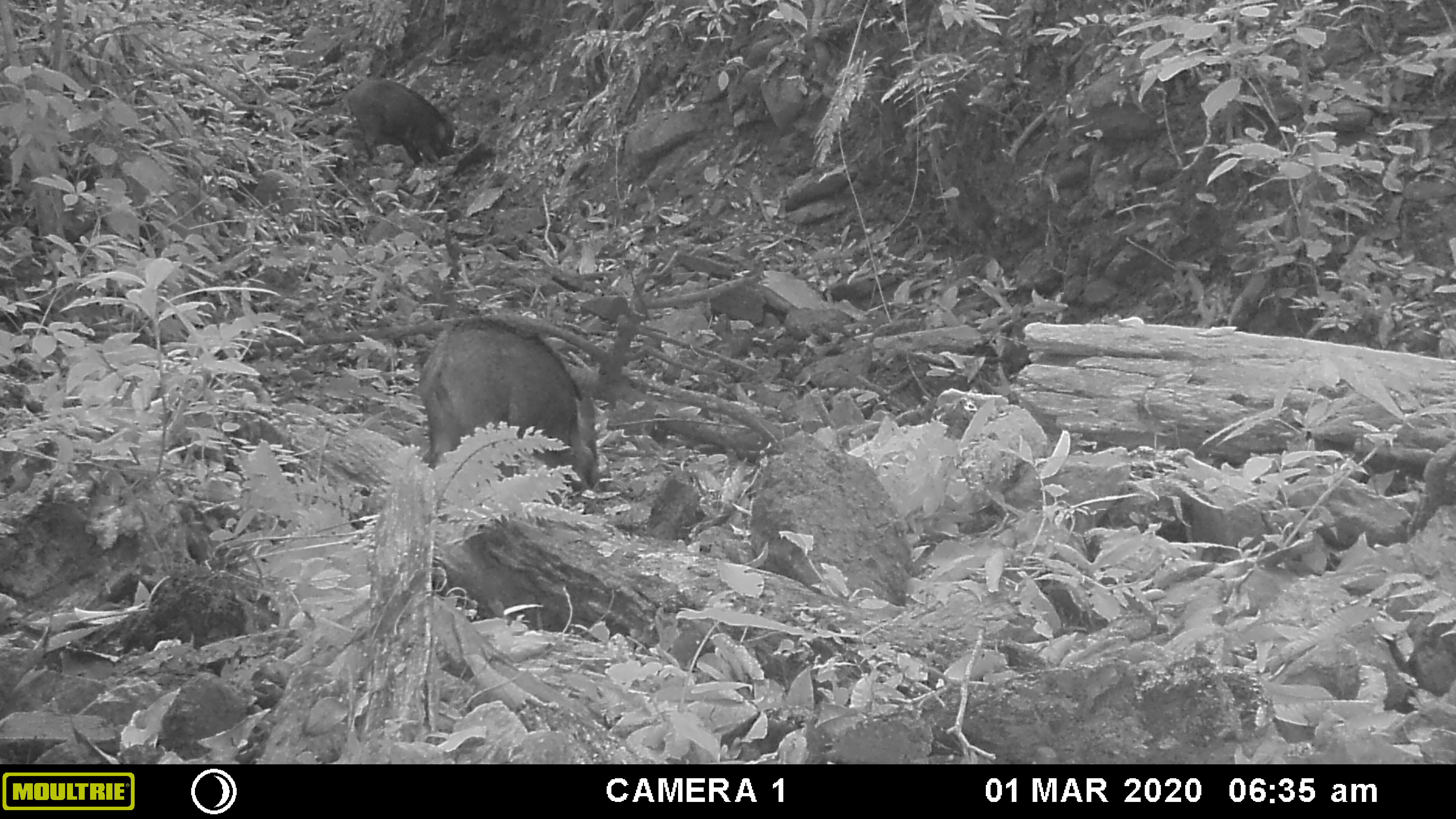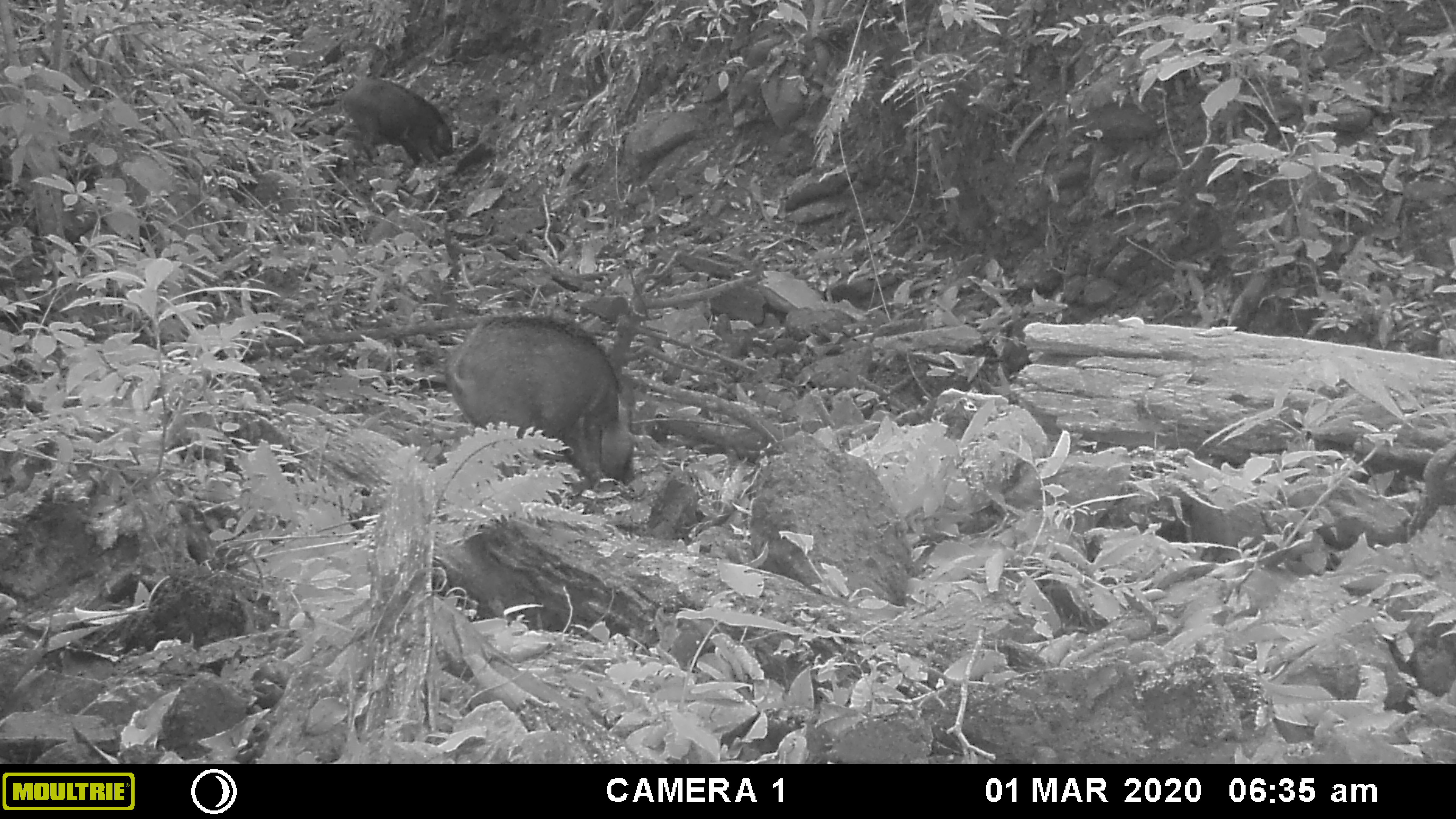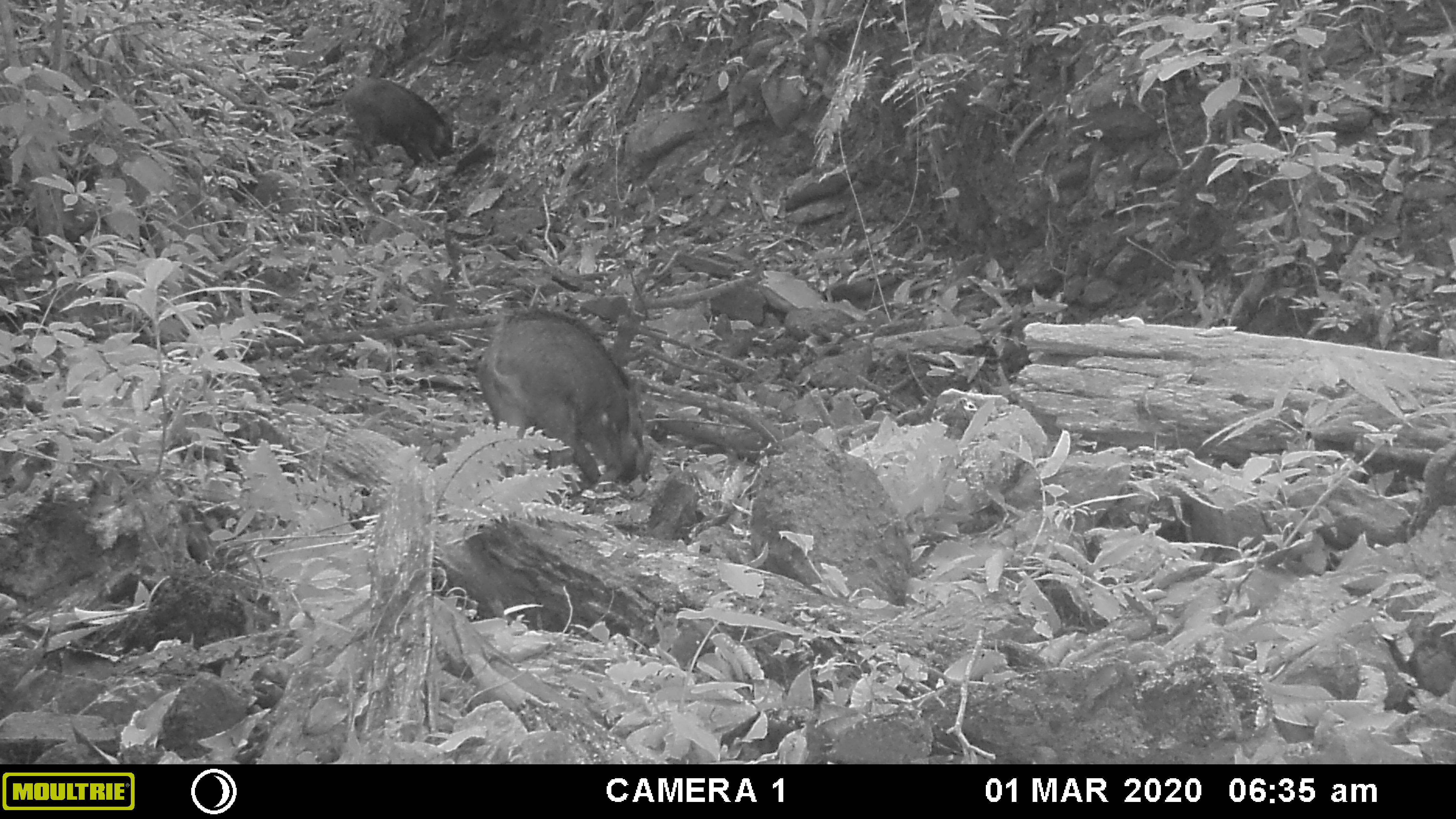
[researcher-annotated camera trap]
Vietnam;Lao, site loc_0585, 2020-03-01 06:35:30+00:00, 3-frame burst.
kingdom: Animalia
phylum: Chordata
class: Mammalia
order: Artiodactyla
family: Suidae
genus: Sus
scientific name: Sus scrofa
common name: eurasian wild pig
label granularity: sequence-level